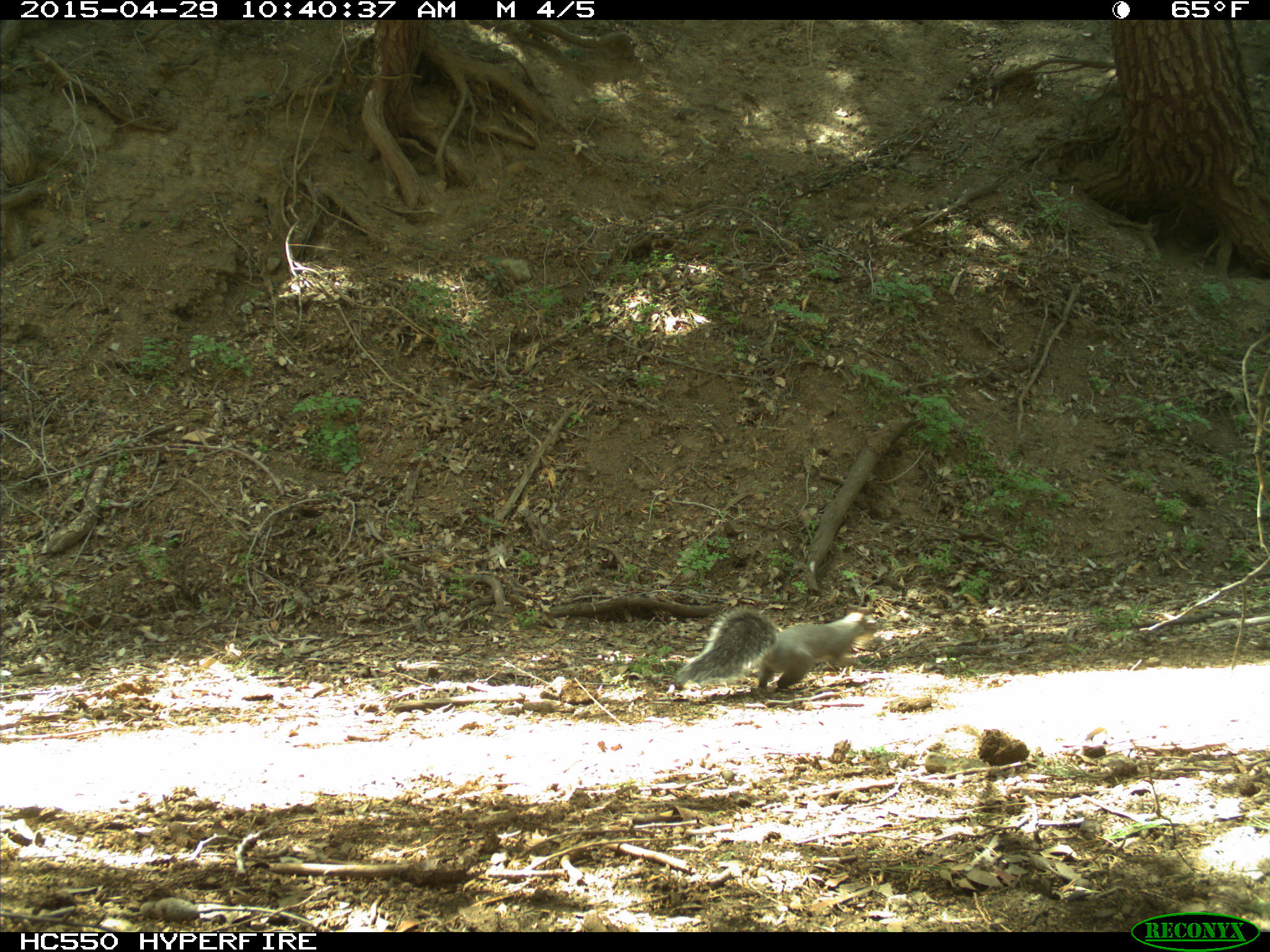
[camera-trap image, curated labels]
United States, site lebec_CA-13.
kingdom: Animalia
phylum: Chordata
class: Mammalia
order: Rodentia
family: Sciuridae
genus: Sciurus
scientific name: Sciurus carolinensis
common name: eastern gray squirrel